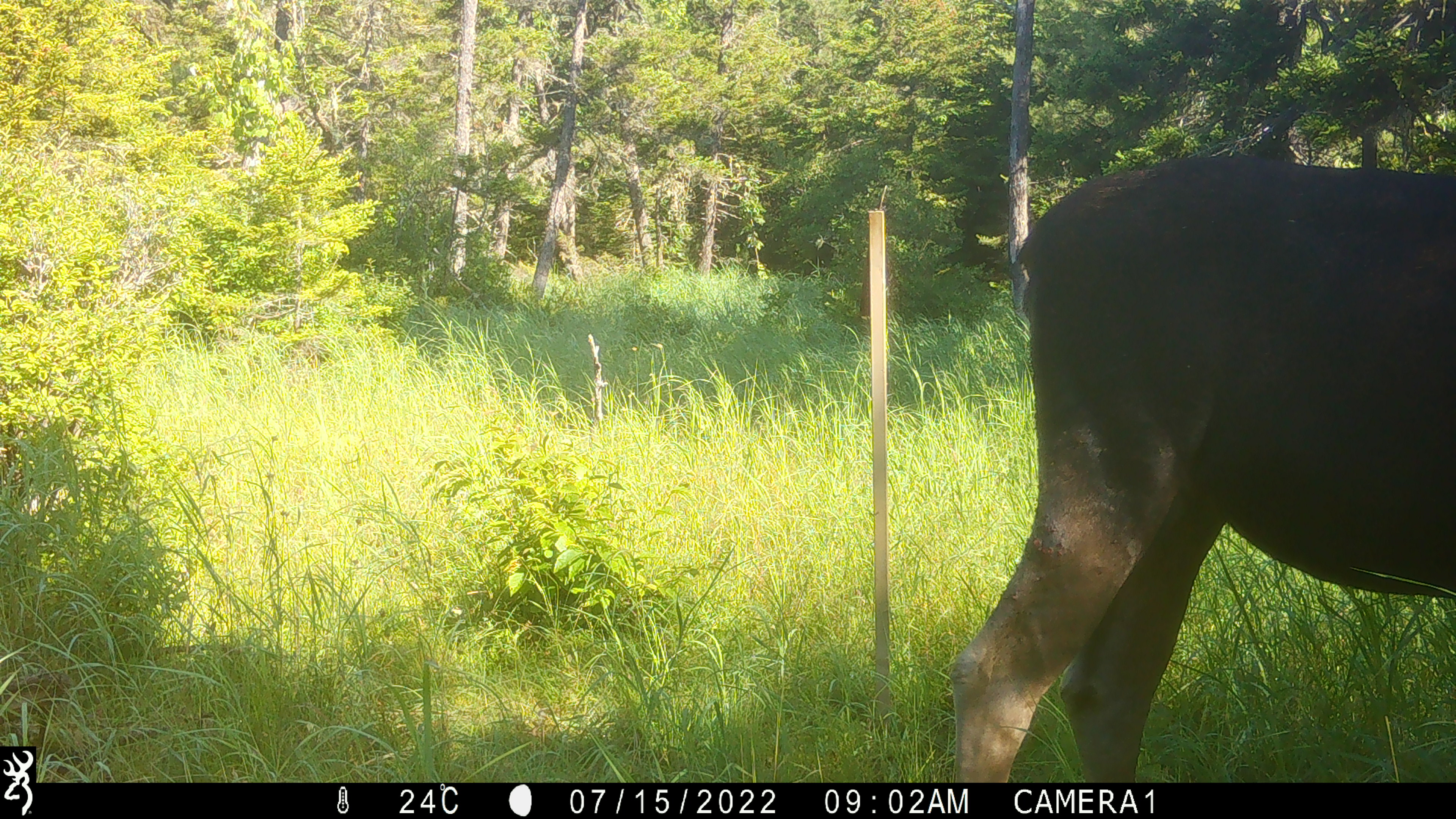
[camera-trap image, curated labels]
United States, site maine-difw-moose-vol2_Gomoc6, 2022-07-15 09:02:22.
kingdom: Animalia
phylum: Chordata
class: Mammalia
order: Artiodactyla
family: Cervidae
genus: Alces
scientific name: Alces alces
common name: moose